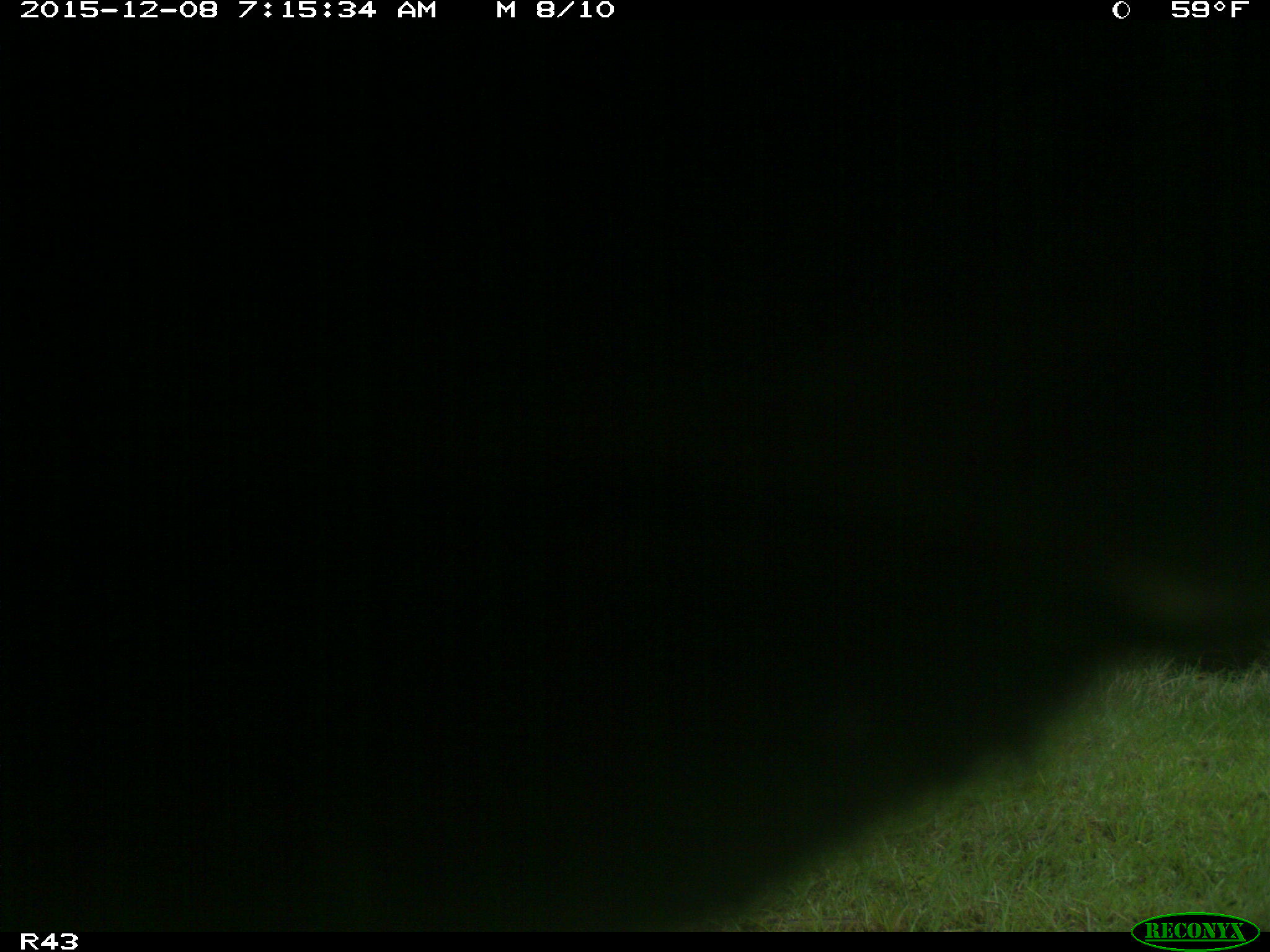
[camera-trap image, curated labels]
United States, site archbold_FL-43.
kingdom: Animalia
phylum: Chordata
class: Mammalia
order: Artiodactyla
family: Bovidae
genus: Bos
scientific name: Bos taurus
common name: domestic cow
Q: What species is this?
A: Bos taurus (domestic cow).